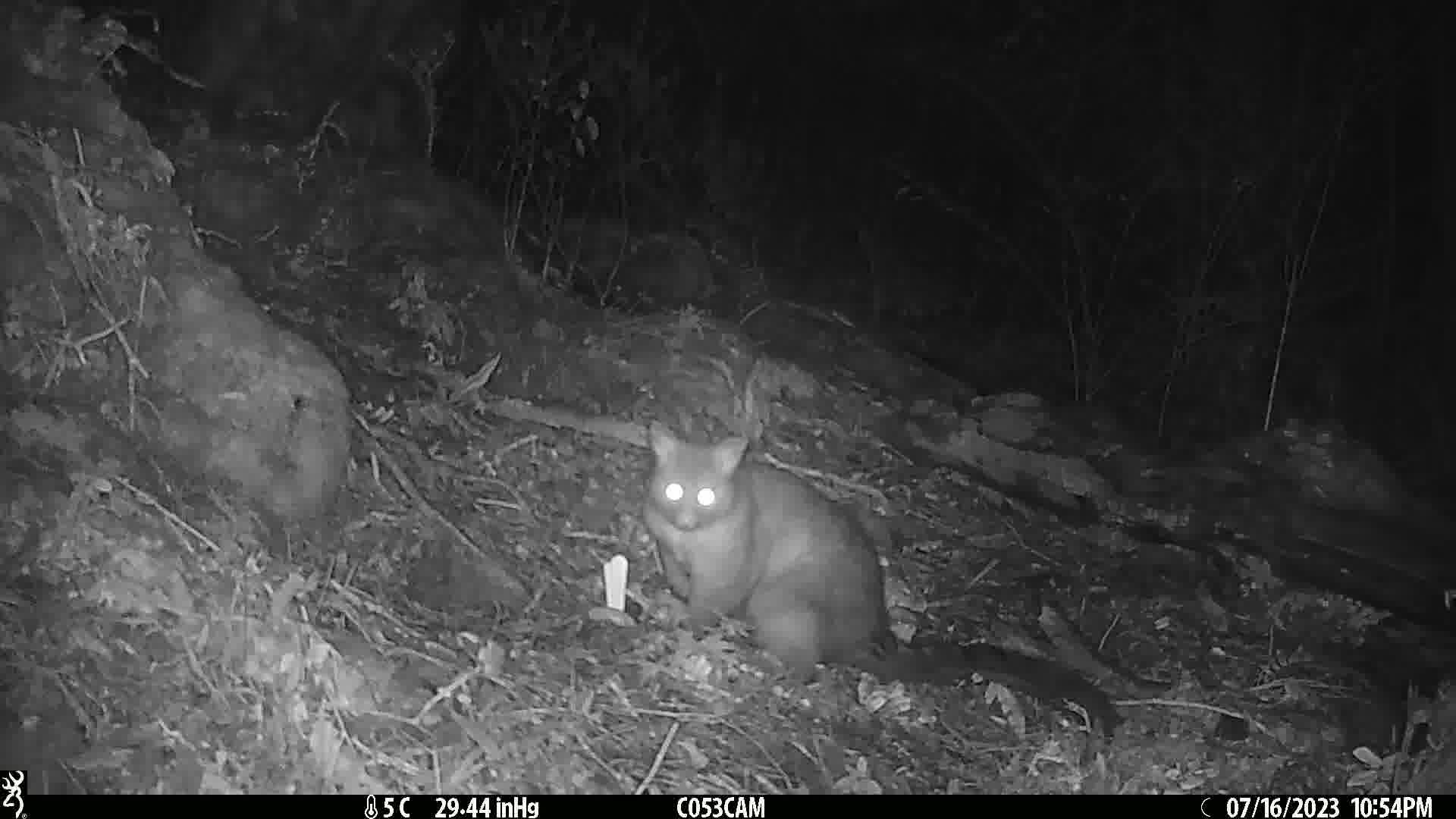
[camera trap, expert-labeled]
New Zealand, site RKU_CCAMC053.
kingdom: Animalia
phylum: Chordata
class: Mammalia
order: Diprotodontia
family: Phalangeridae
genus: Trichosurus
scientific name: Trichosurus vulpecula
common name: common brushtail possum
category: possum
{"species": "possum (common brushtail possum) (Trichosurus vulpecula)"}